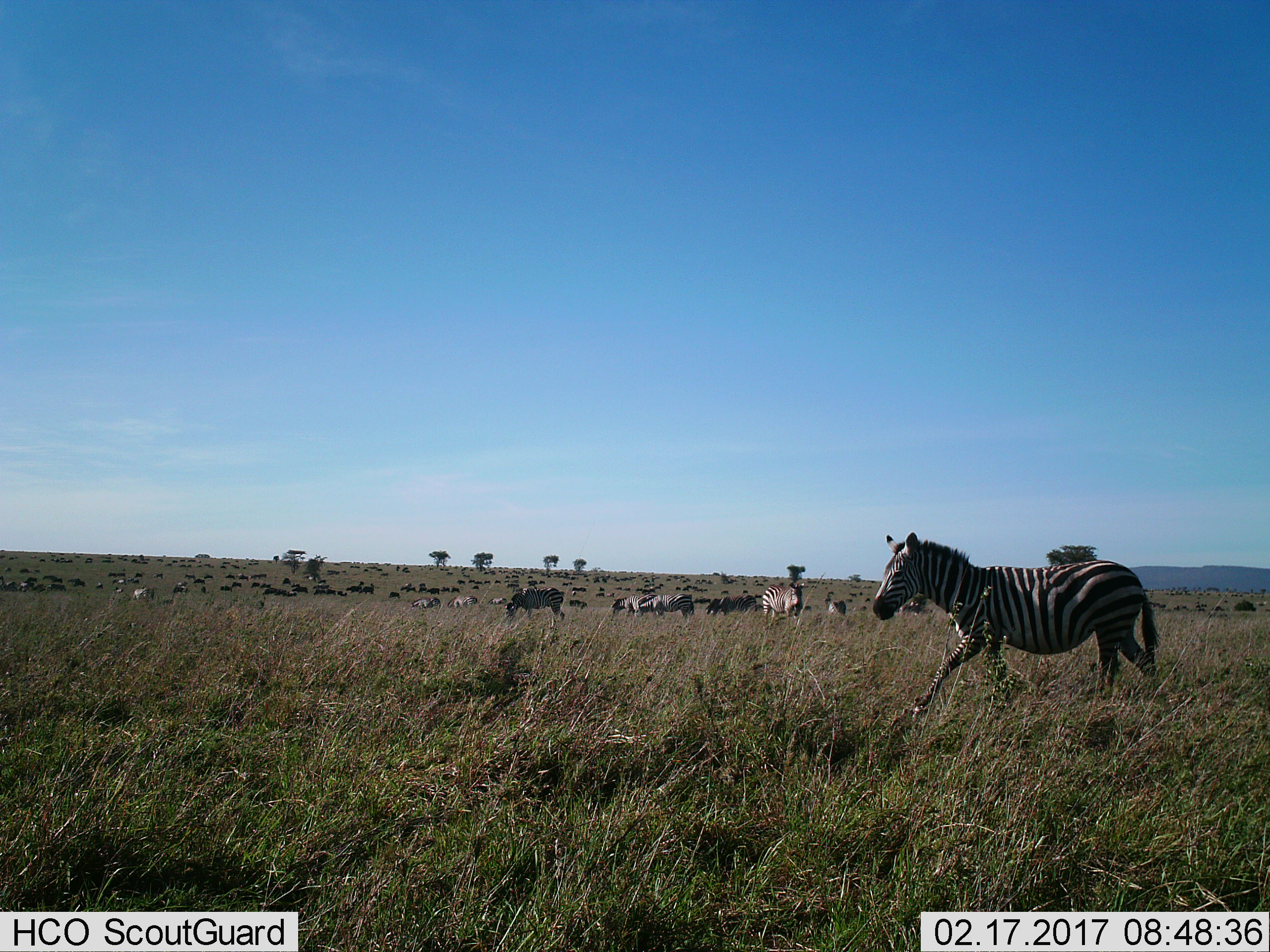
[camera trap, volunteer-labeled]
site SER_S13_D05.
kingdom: Animalia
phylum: Chordata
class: Mammalia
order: Perissodactyla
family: Equidae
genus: Equus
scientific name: Equus quagga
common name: plains zebra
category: zebraplains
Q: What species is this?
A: Zebraplains (plains zebra) (Equus quagga).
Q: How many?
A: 11-50.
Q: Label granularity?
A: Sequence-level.